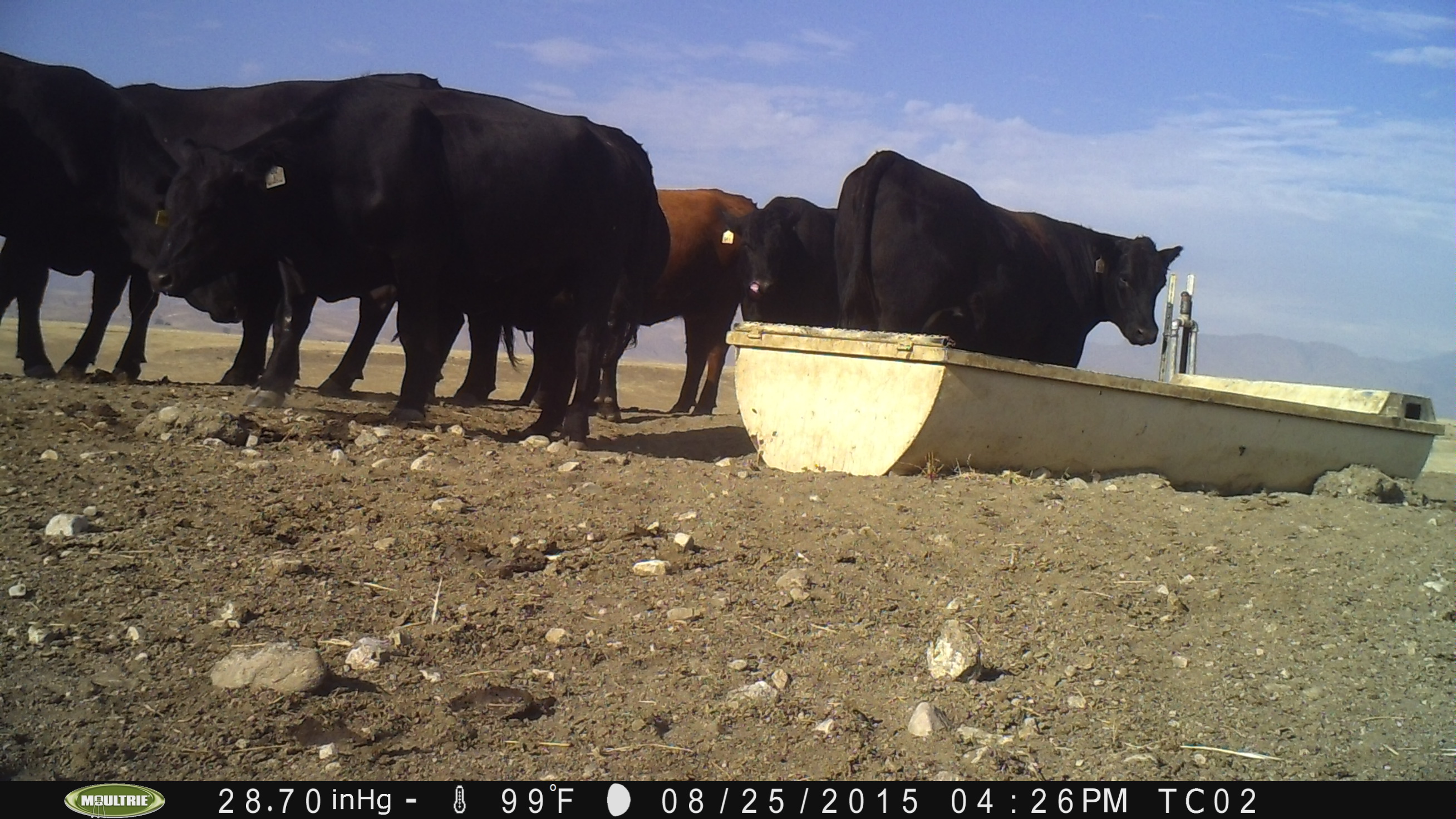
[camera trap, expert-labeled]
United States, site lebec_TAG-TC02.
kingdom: Animalia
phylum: Chordata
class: Mammalia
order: Artiodactyla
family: Bovidae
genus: Bos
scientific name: Bos taurus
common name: domestic cow